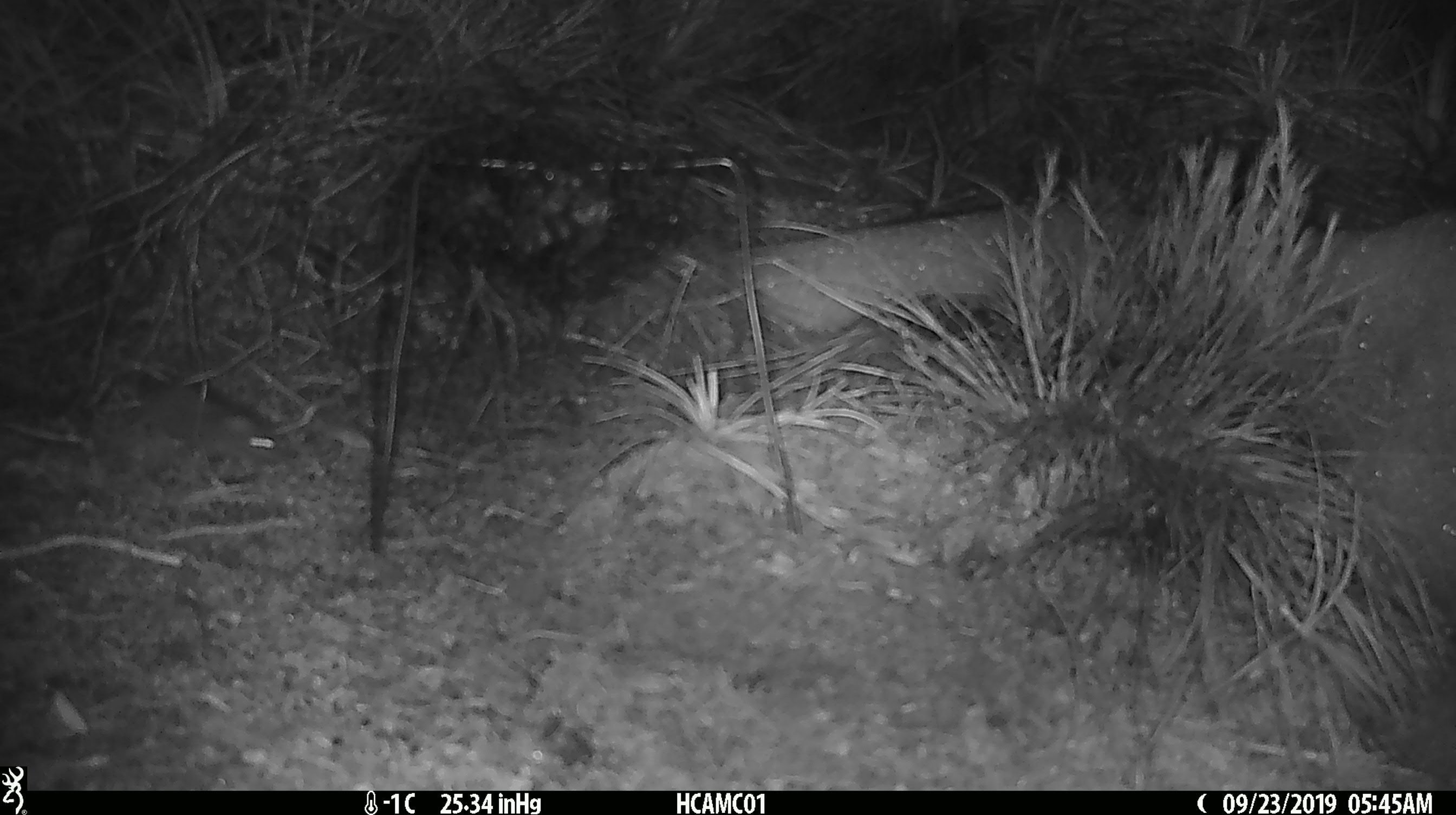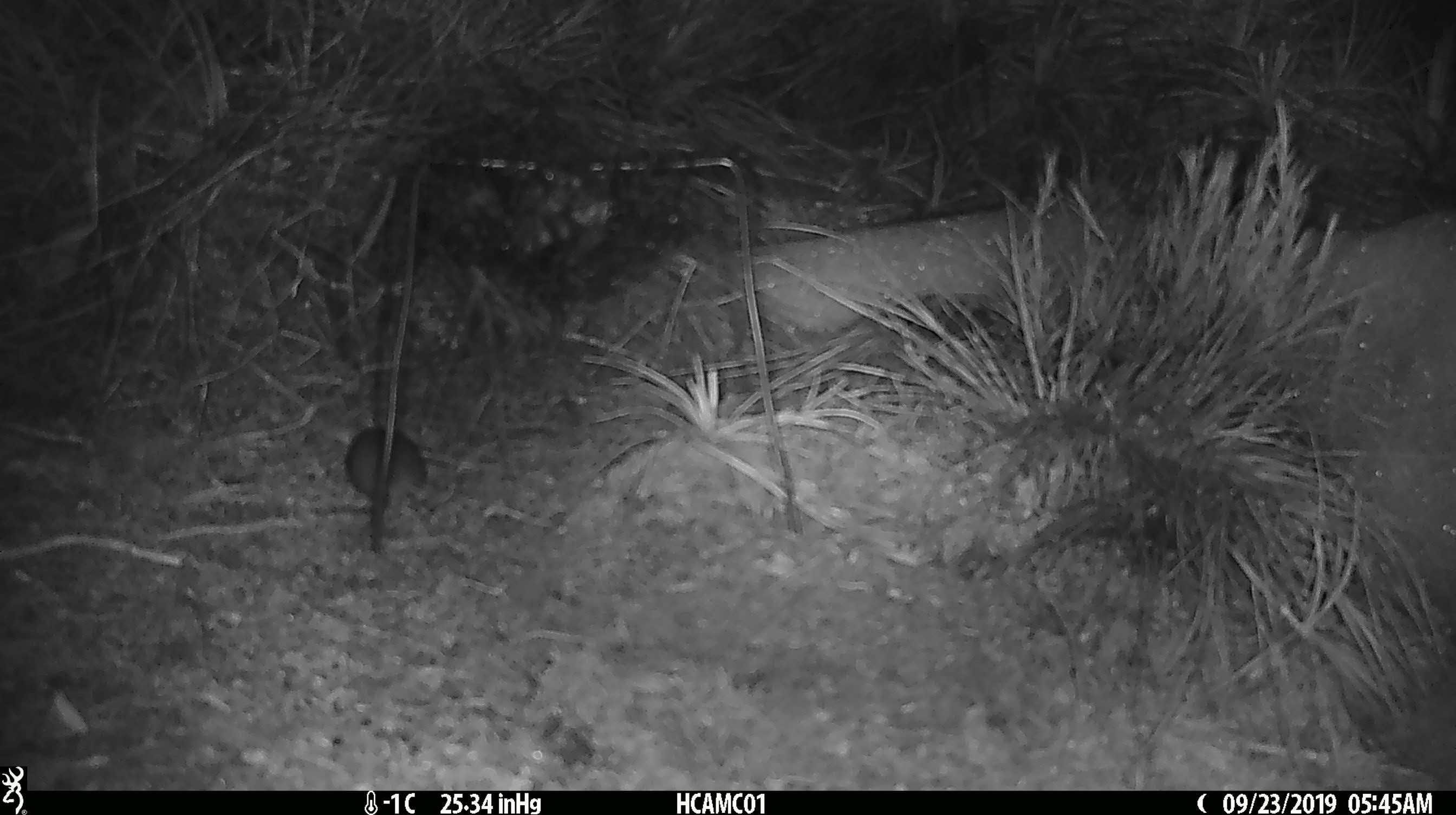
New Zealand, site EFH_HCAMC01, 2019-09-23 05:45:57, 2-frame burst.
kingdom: Animalia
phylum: Chordata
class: Mammalia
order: Rodentia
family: Muridae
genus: Mus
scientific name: Mus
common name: mouse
Mouse (Mus).